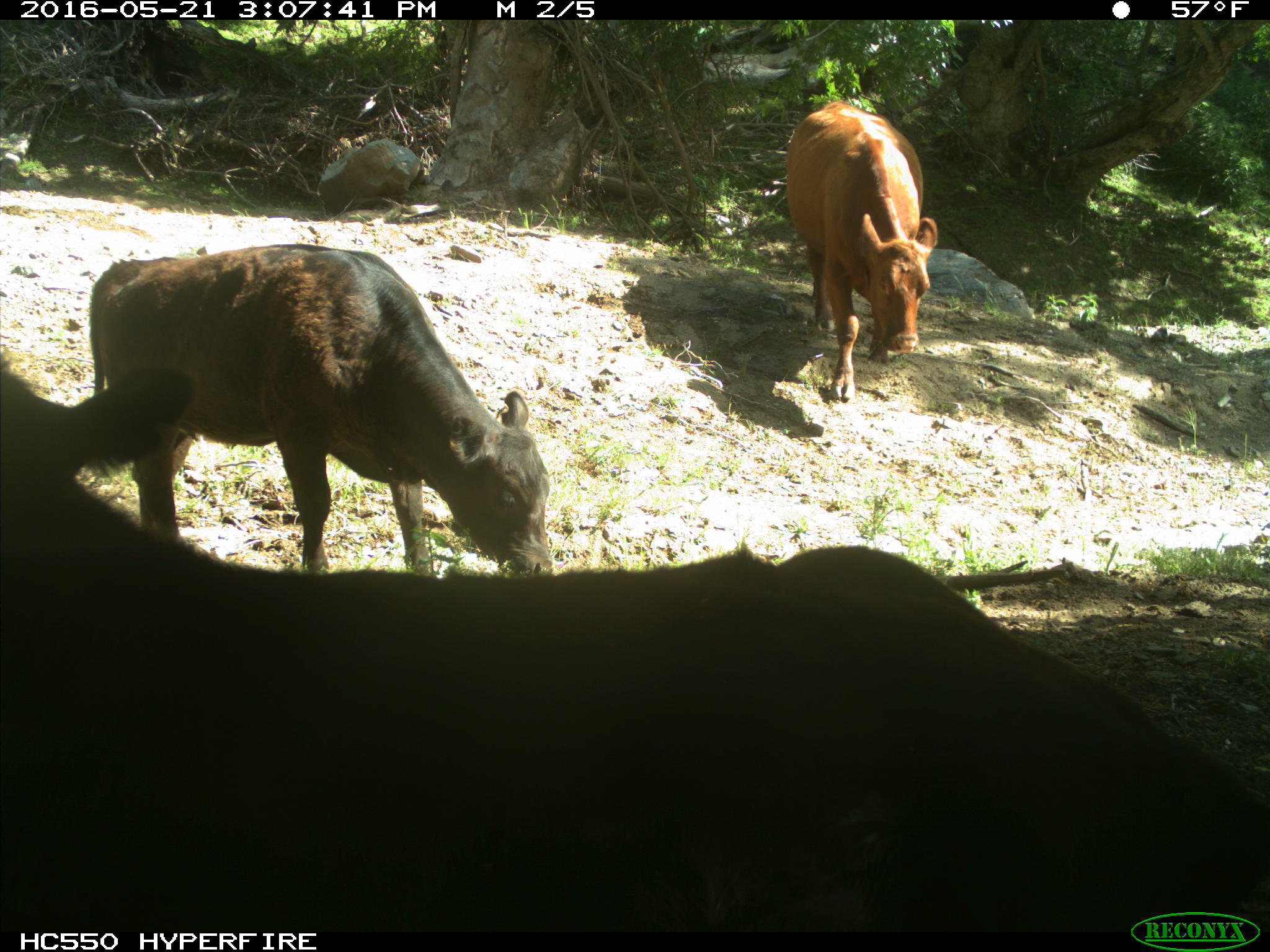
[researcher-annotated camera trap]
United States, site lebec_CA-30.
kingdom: Animalia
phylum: Chordata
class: Mammalia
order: Artiodactyla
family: Bovidae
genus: Bos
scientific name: Bos taurus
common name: domestic cow